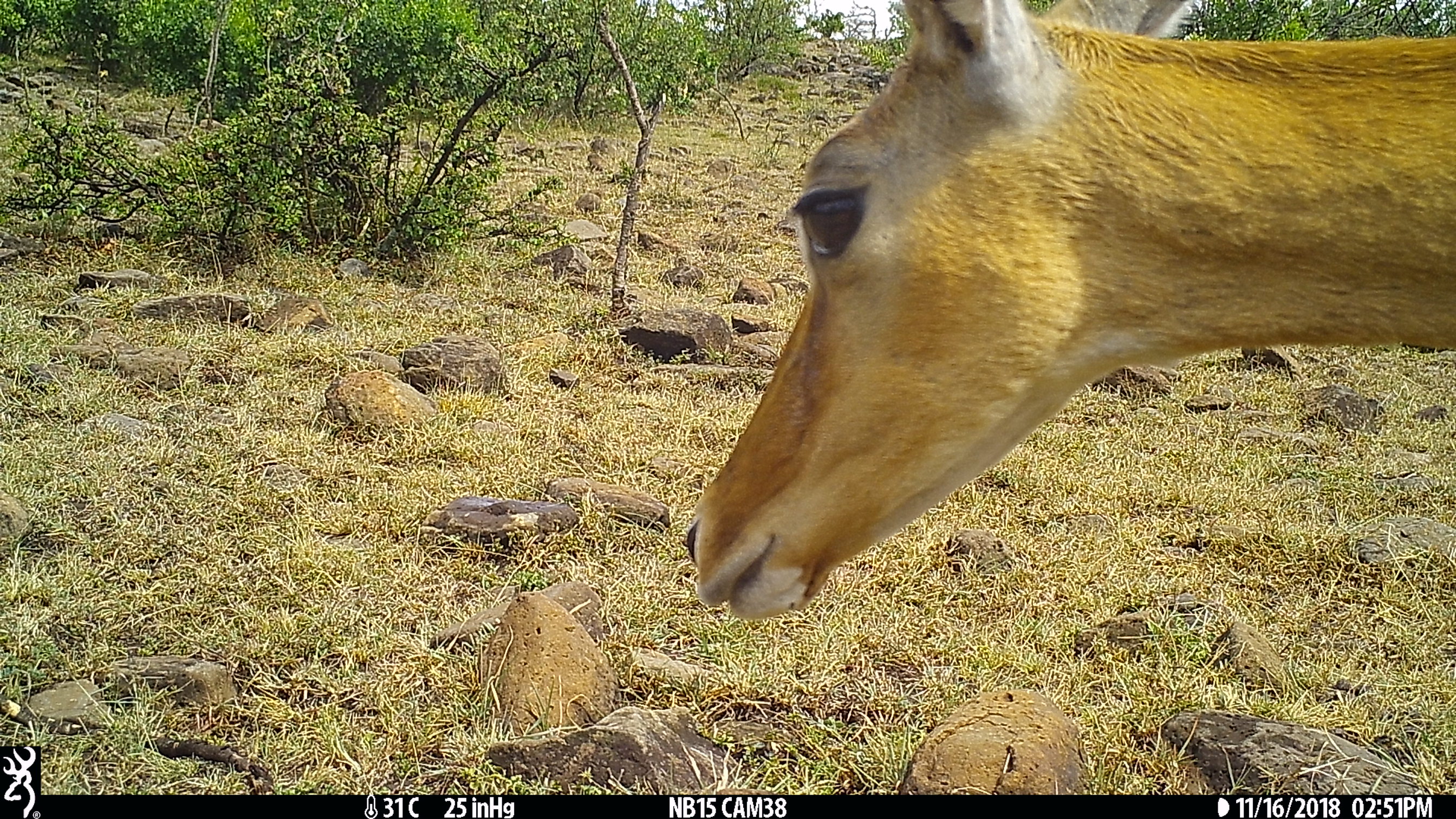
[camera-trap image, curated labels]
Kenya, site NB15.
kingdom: Animalia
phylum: Chordata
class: Mammalia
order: Artiodactyla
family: Bovidae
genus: Aepyceros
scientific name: Aepyceros melampus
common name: impala